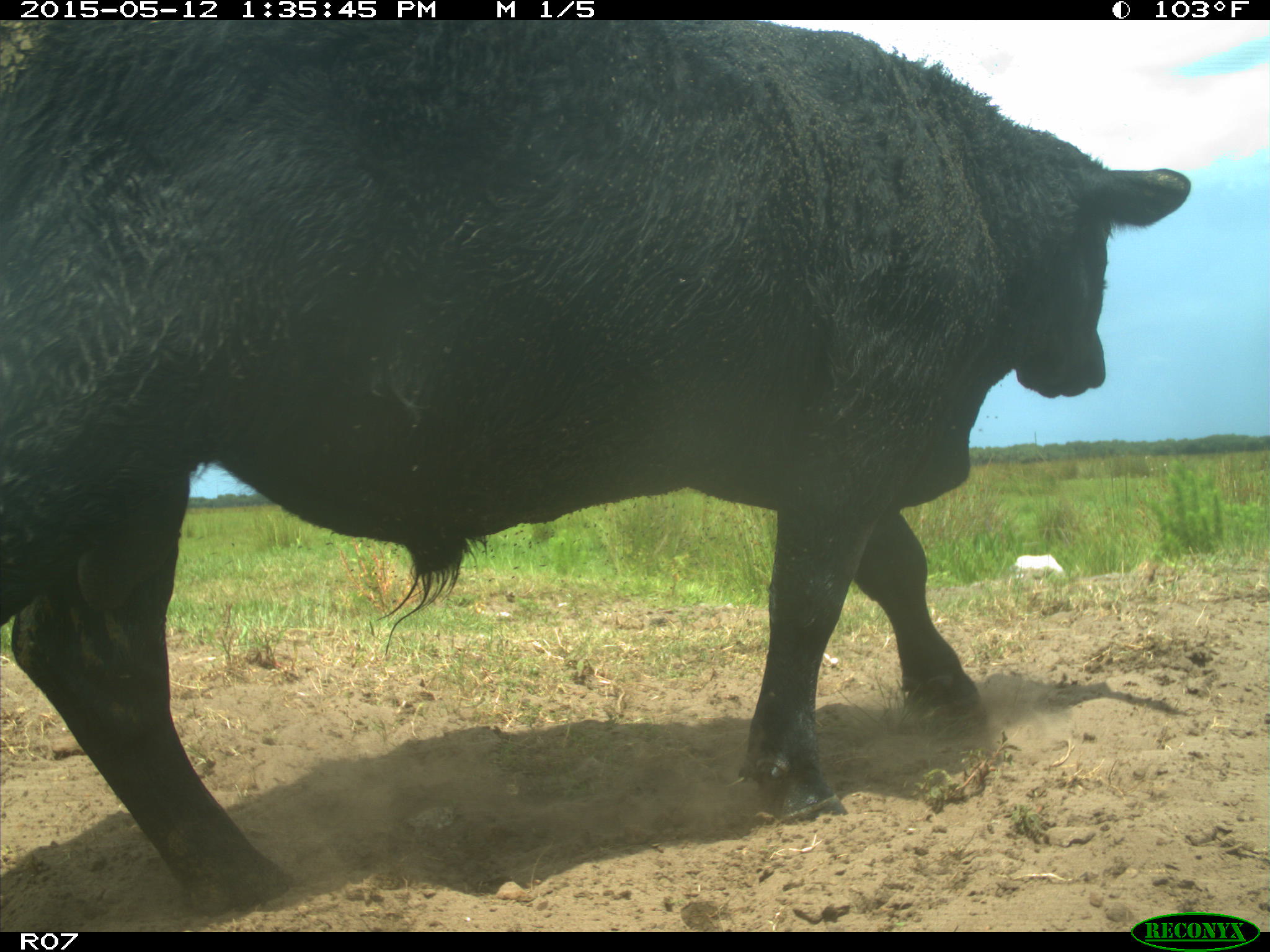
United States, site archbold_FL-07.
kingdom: Animalia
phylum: Chordata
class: Mammalia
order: Artiodactyla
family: Bovidae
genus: Bos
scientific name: Bos taurus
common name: domestic cow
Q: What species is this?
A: Bos taurus (domestic cow).